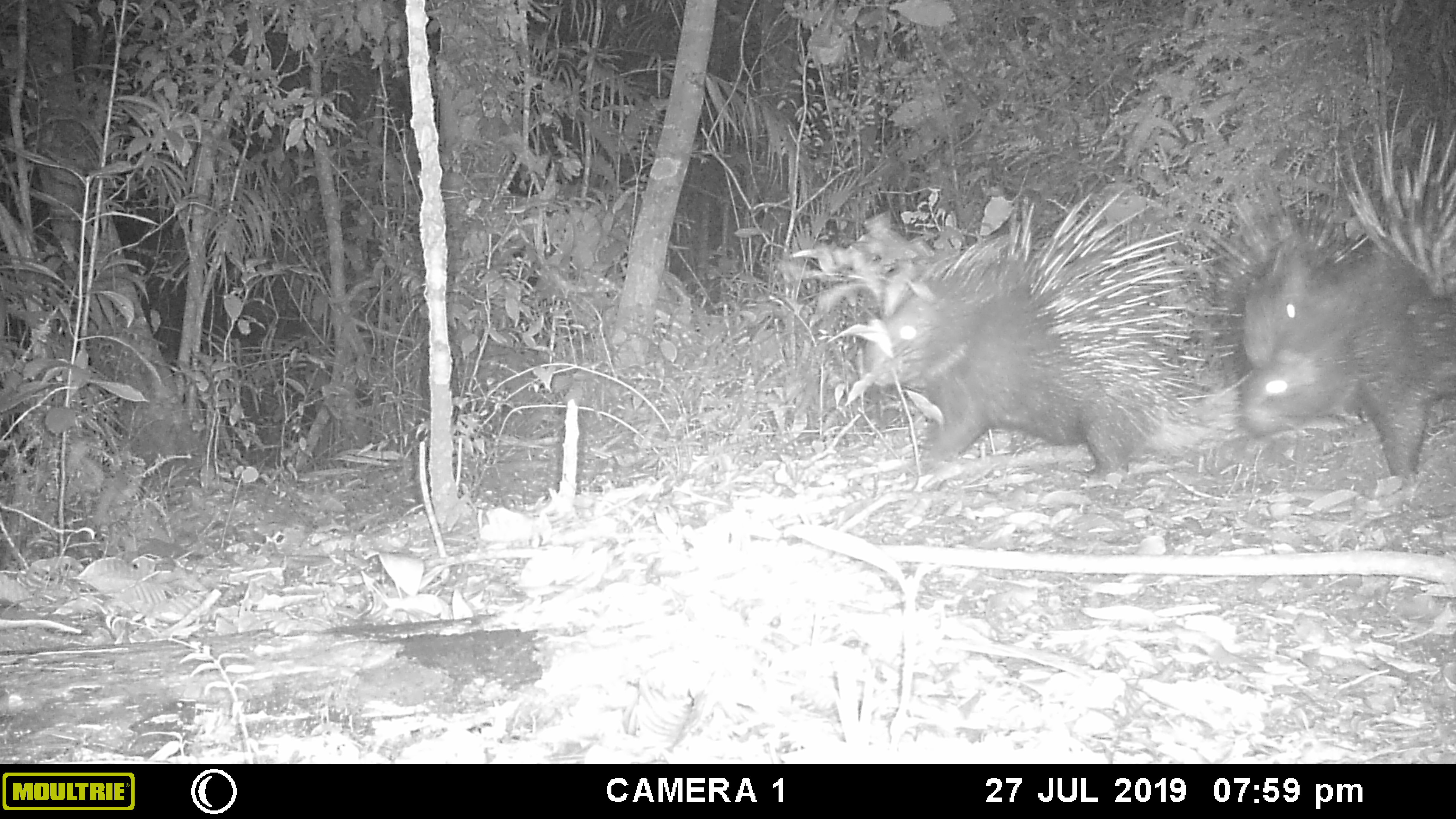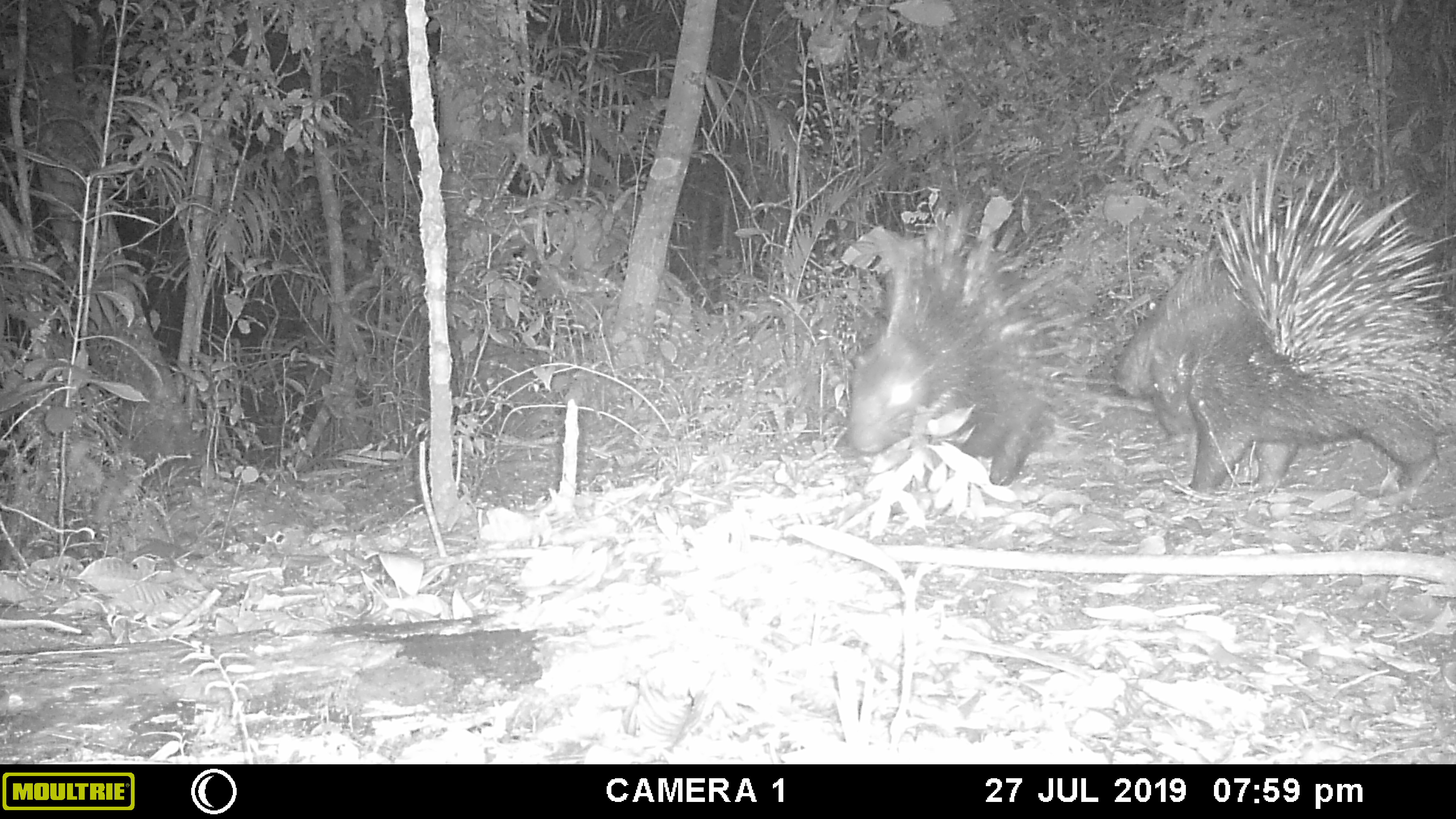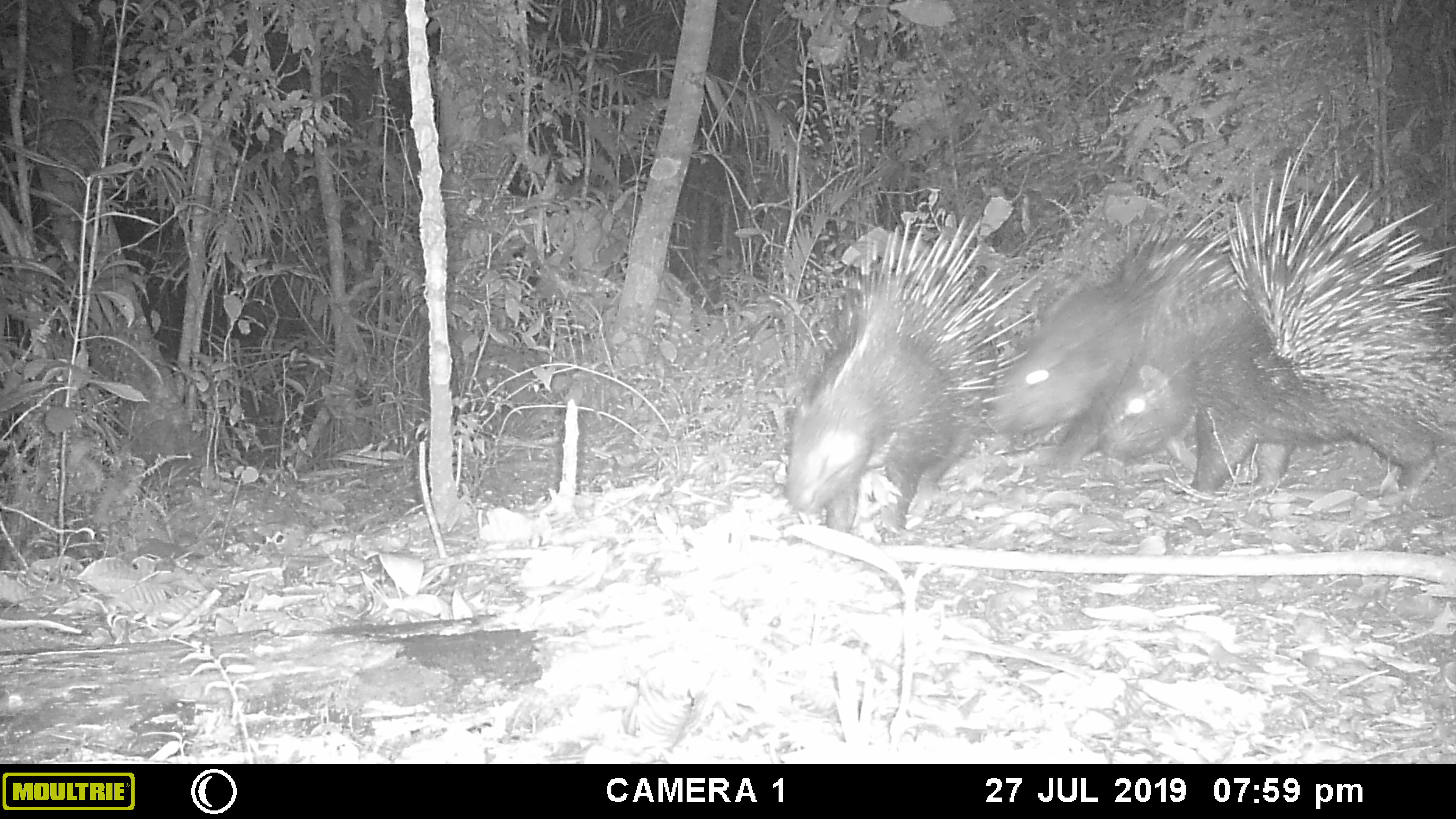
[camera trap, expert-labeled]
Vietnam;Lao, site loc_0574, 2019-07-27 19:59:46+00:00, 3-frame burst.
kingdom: Animalia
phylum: Chordata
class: Mammalia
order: Rodentia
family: Hystricidae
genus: Hystrix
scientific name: Hystrix brachyura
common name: malayan porcupine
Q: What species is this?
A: Malayan porcupine (Hystrix brachyura).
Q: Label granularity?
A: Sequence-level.